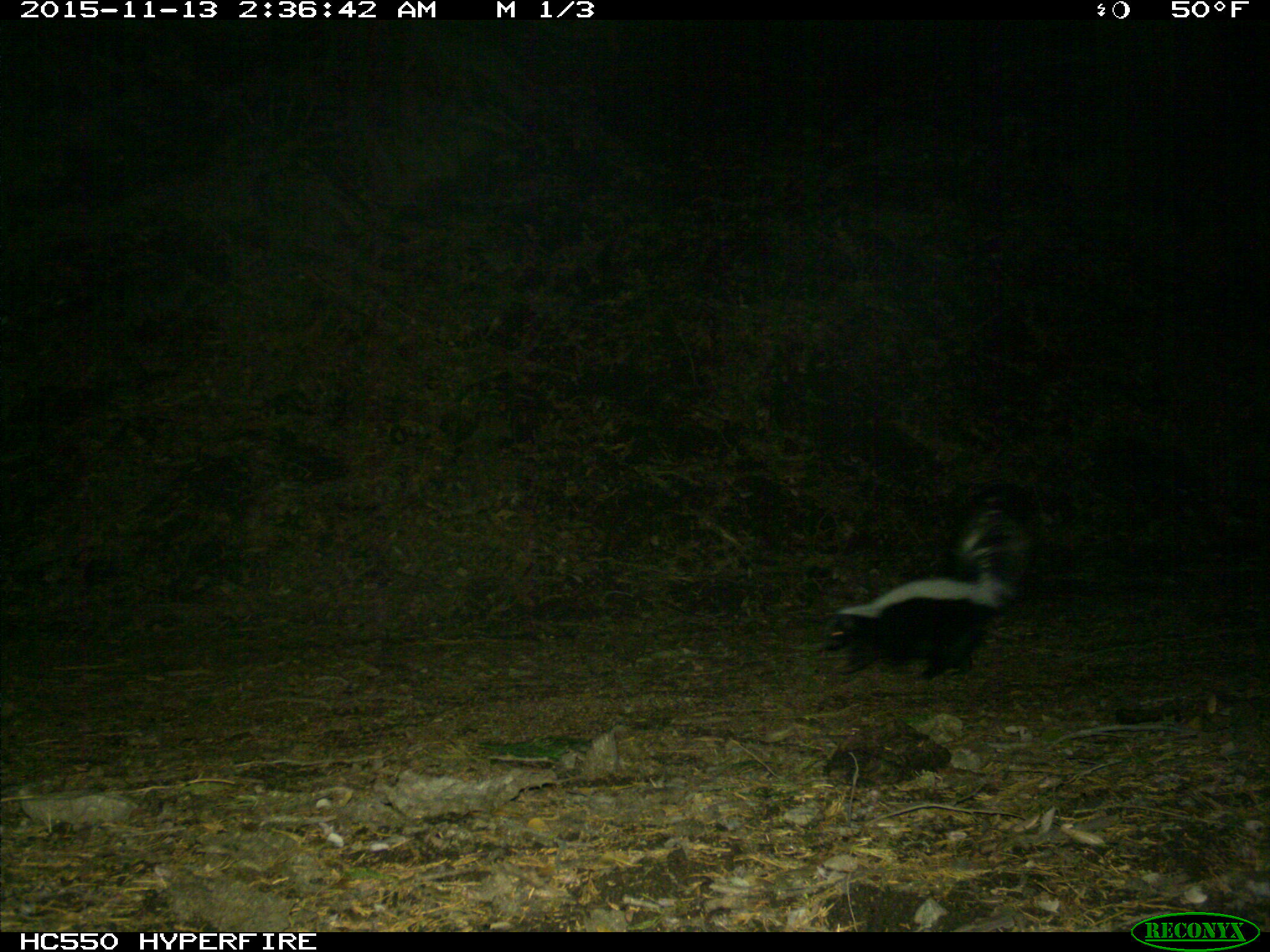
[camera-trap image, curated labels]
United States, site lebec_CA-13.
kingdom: Animalia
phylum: Chordata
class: Mammalia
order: Carnivora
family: Mephitidae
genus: Mephitis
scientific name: Mephitis mephitis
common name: striped skunk